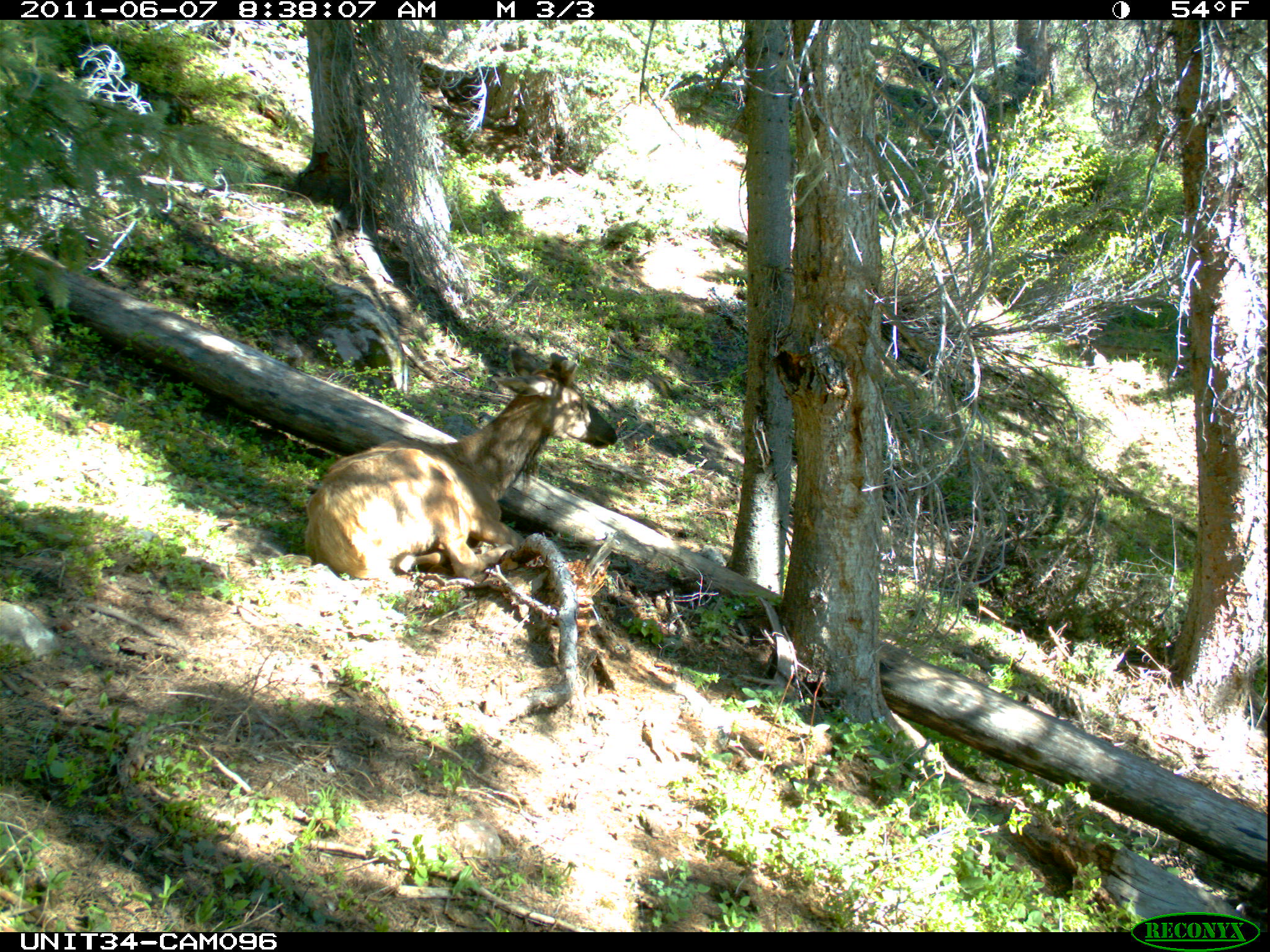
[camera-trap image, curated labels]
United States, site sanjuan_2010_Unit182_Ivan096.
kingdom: Animalia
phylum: Chordata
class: Mammalia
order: Artiodactyla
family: Cervidae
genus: Cervus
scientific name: Cervus elaphus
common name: red deer